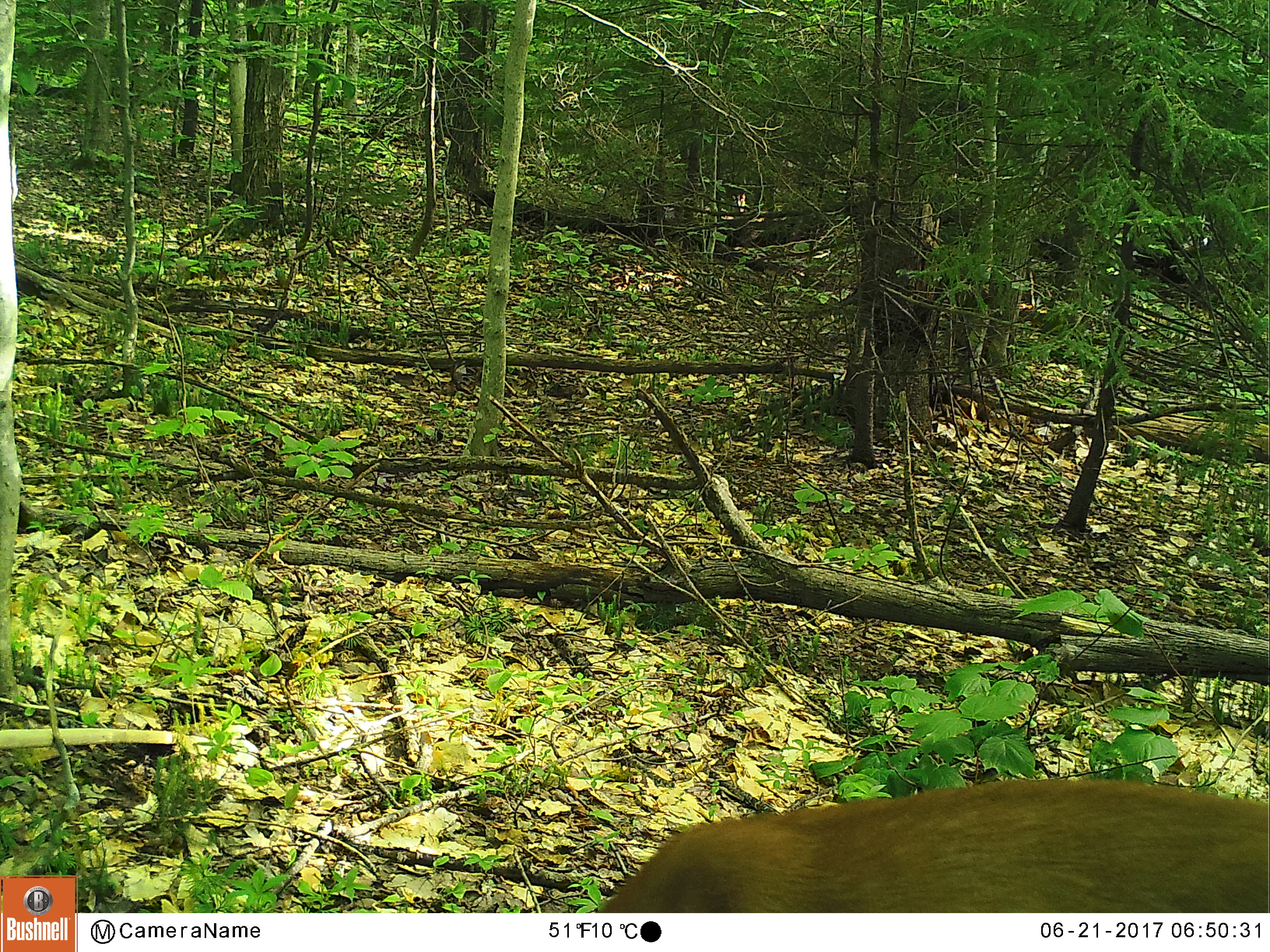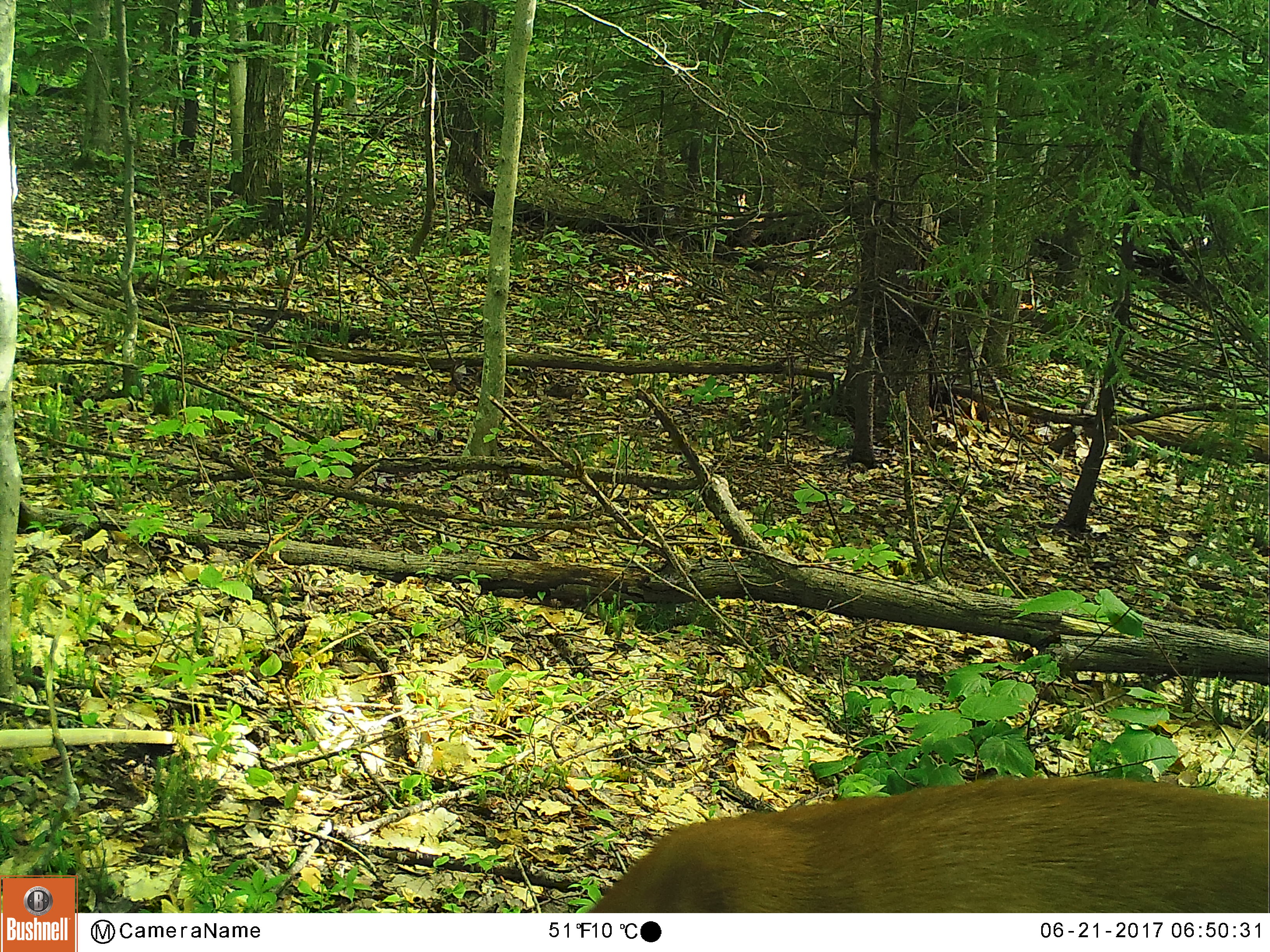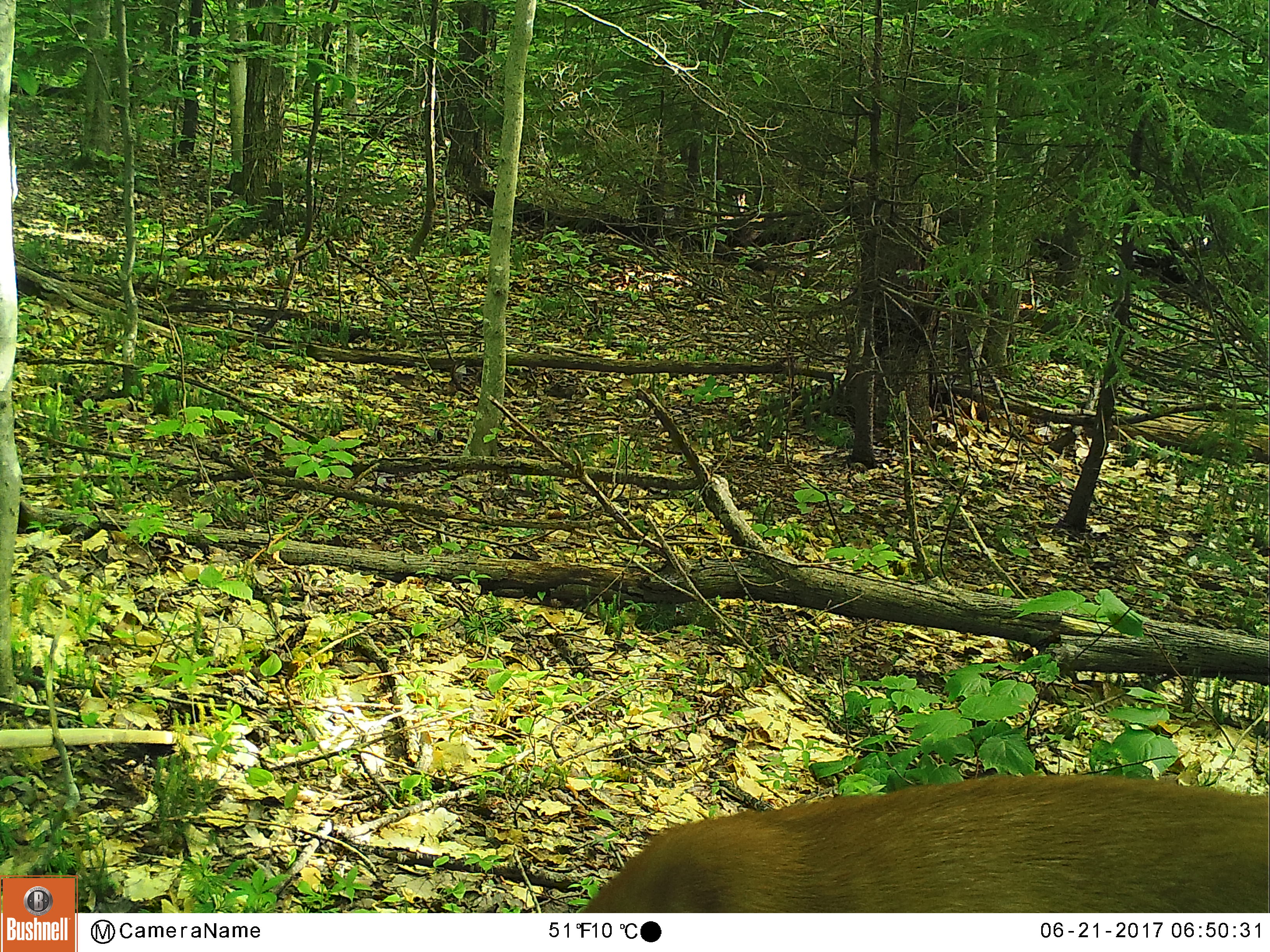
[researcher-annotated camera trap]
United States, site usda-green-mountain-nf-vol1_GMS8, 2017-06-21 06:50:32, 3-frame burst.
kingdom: Animalia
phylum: Chordata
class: Mammalia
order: Artiodactyla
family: Cervidae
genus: Odocoileus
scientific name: Odocoileus virginianus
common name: white-tailed deer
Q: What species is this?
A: White-tailed deer (Odocoileus virginianus).